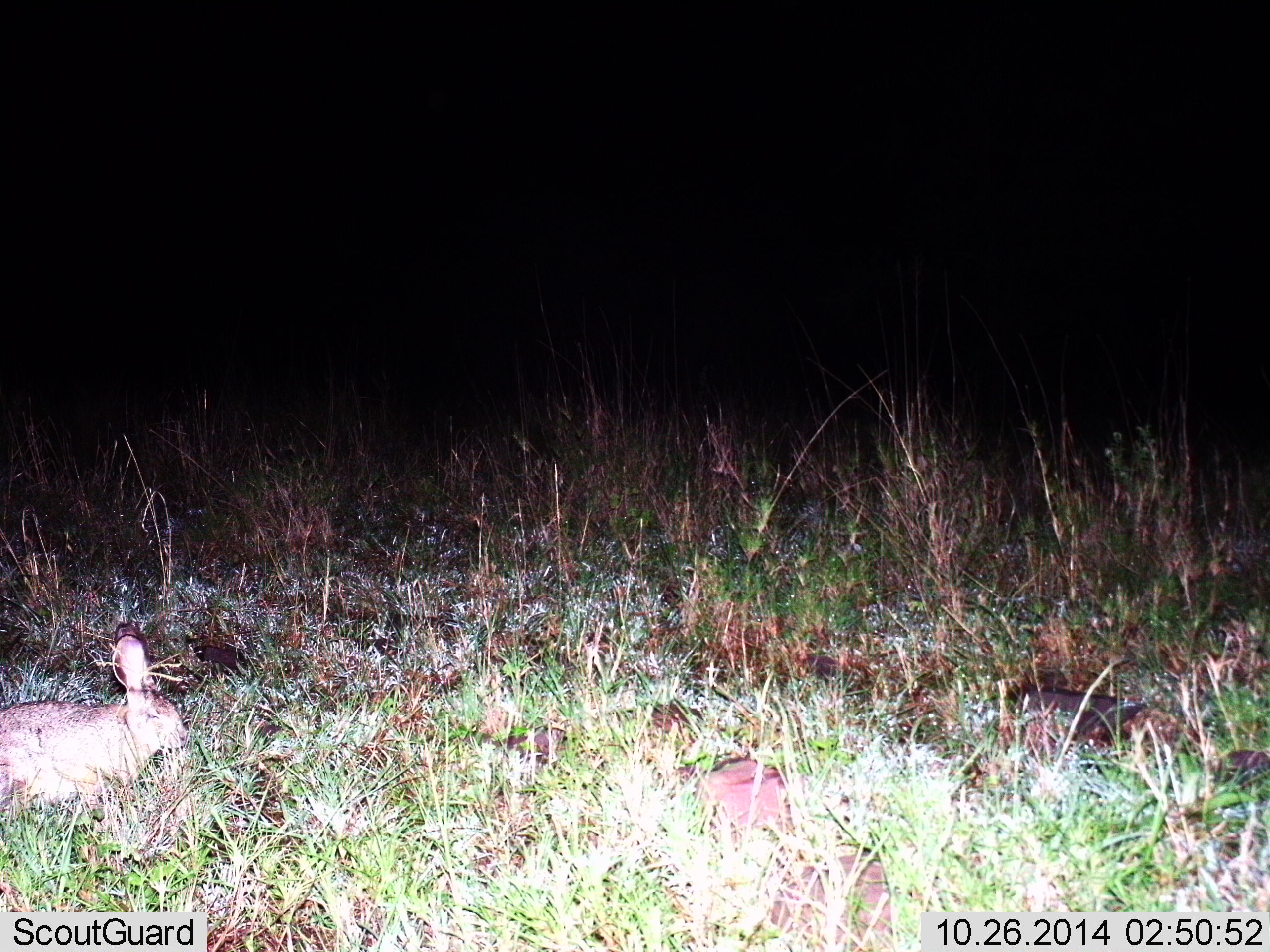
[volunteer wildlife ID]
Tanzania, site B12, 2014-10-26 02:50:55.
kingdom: Animalia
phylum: Chordata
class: Mammalia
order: Lagomorpha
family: Leporidae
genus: Lepus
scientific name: Lepus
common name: hare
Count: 1.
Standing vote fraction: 60%.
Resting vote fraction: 10%.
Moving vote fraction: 20%.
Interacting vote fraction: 0%.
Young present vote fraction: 0%.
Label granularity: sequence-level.